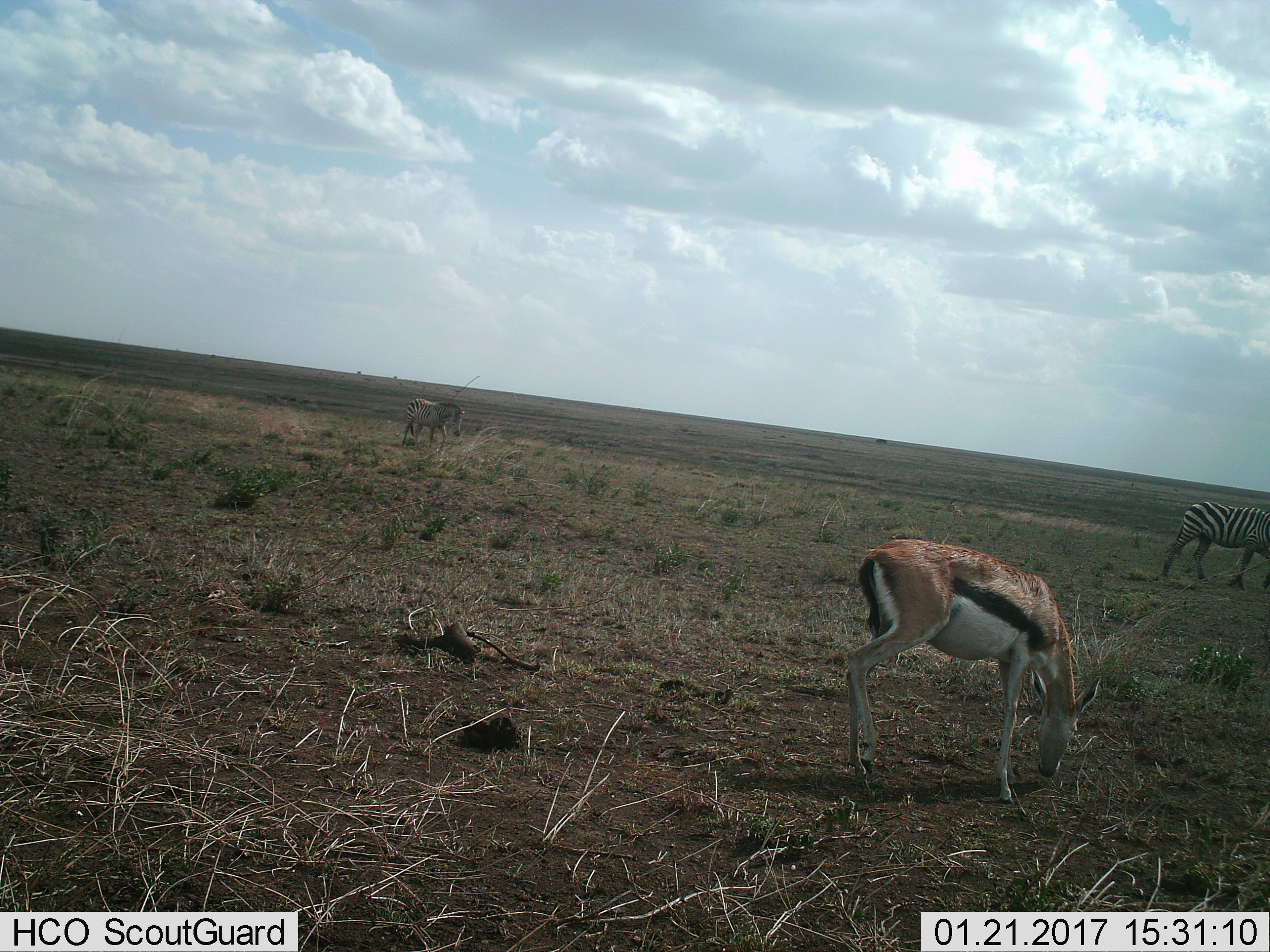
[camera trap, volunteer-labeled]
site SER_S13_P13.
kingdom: Animalia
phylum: Chordata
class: Mammalia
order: Artiodactyla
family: Bovidae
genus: Eudorcas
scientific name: Eudorcas thomsonii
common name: thomson's gazelle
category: gazellethomsons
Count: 1.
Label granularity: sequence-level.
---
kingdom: Animalia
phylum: Chordata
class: Mammalia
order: Perissodactyla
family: Equidae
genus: Equus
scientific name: Equus quagga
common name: plains zebra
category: zebraplains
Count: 2.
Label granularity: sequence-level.